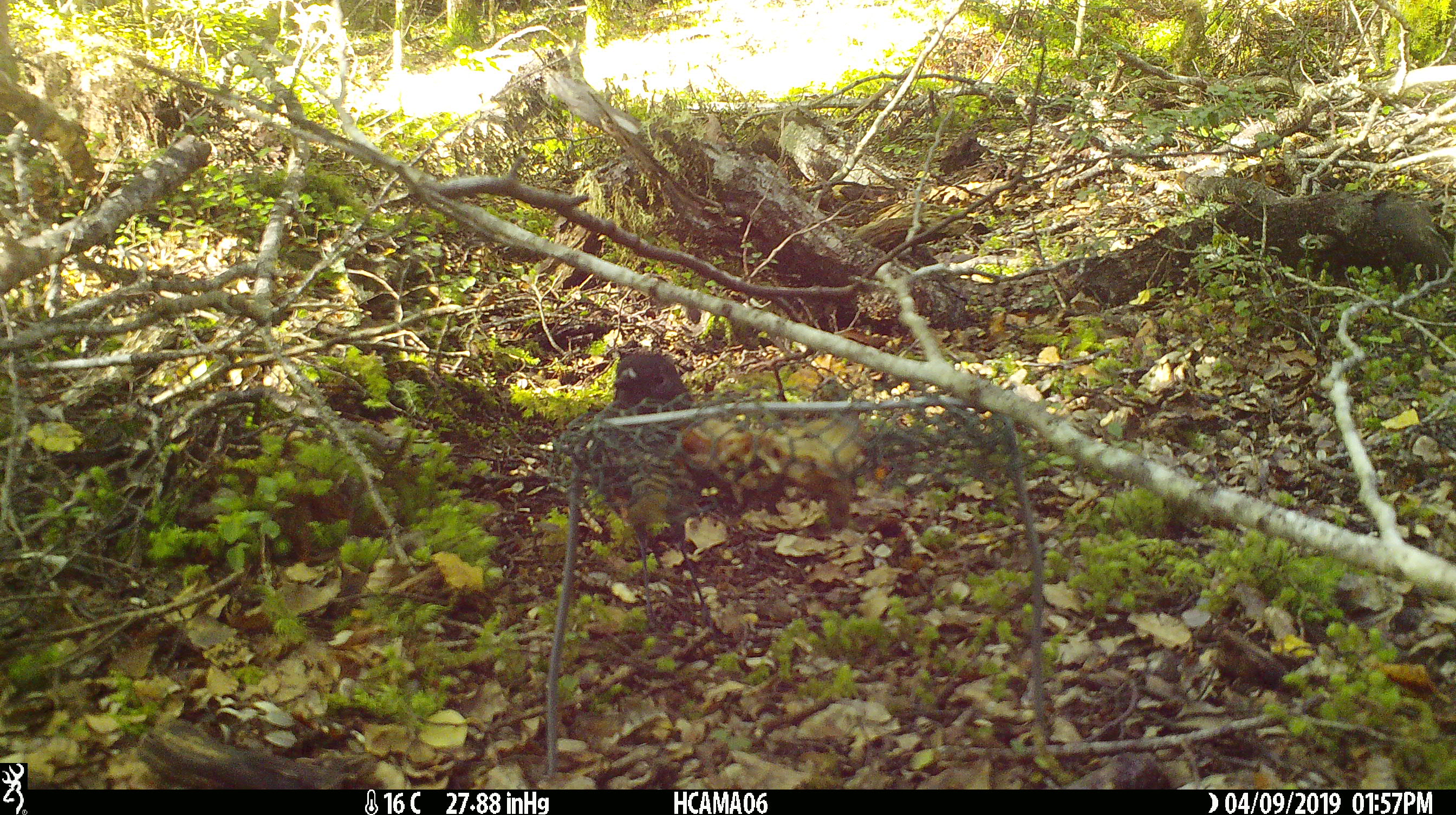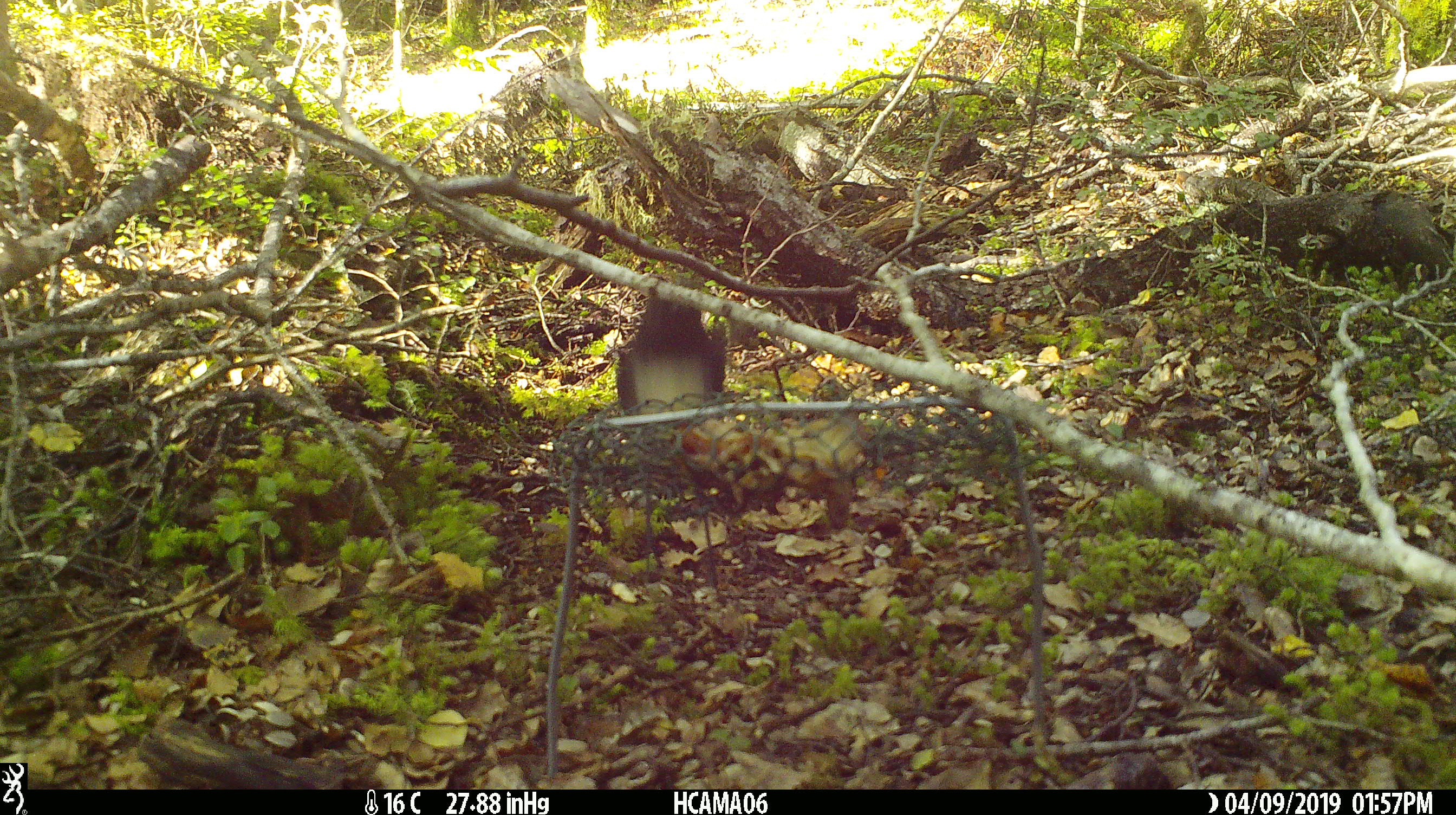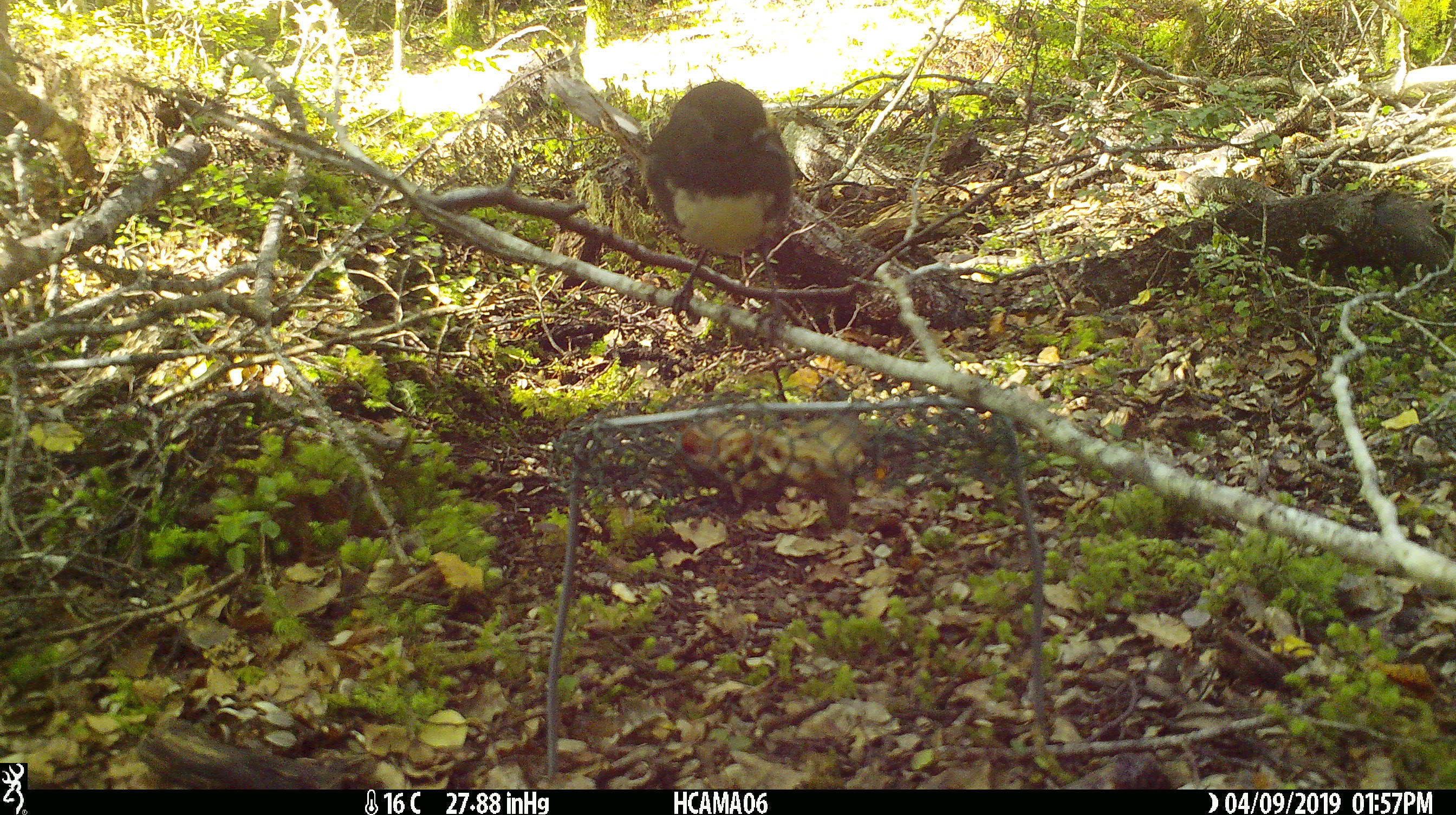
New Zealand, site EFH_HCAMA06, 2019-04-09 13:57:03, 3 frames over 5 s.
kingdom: Animalia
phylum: Chordata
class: Aves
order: Passeriformes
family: Petroicidae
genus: Petroica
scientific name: Petroica australis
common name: new zealand robin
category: robin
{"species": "robin (new zealand robin) (Petroica australis)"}